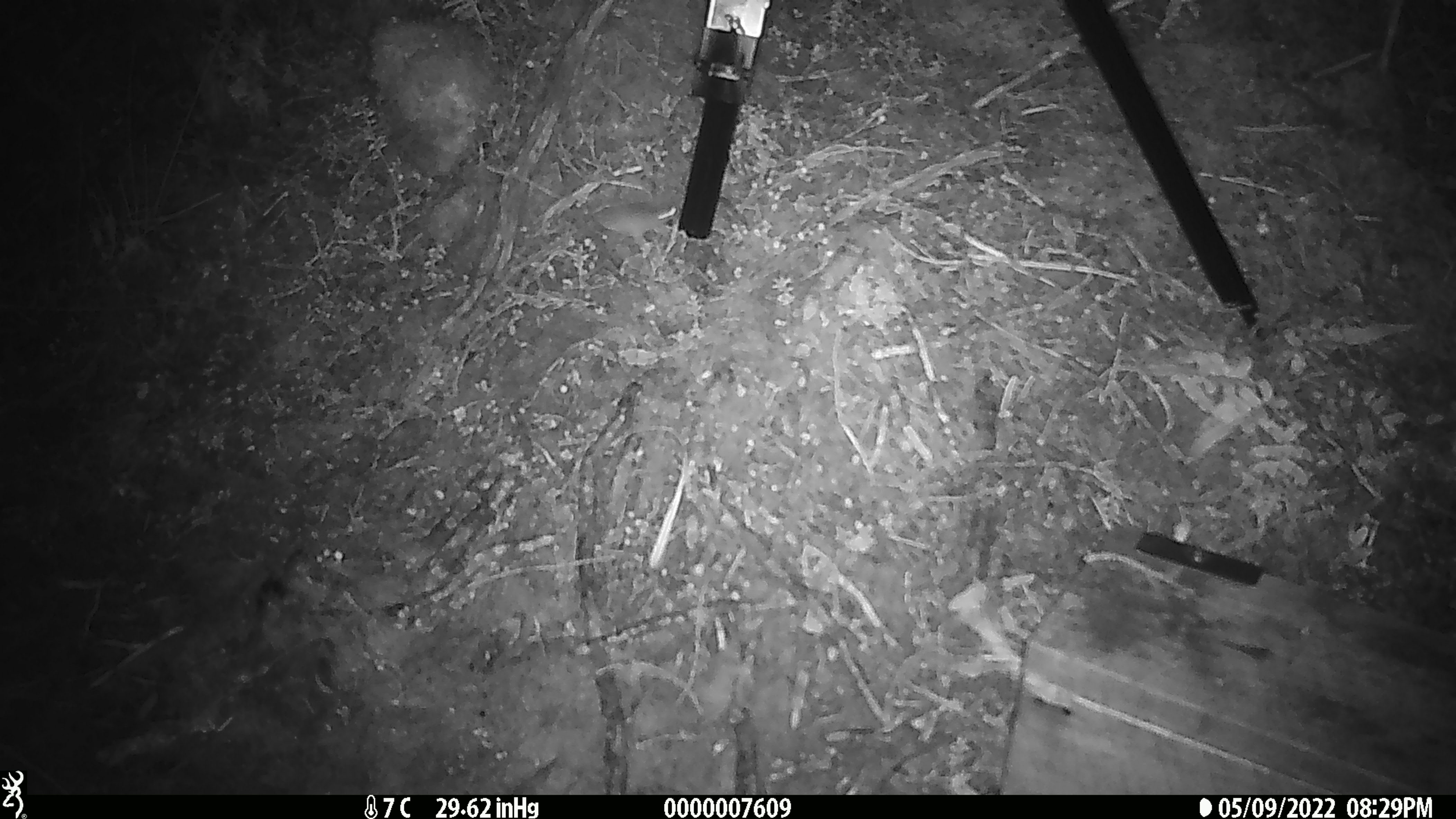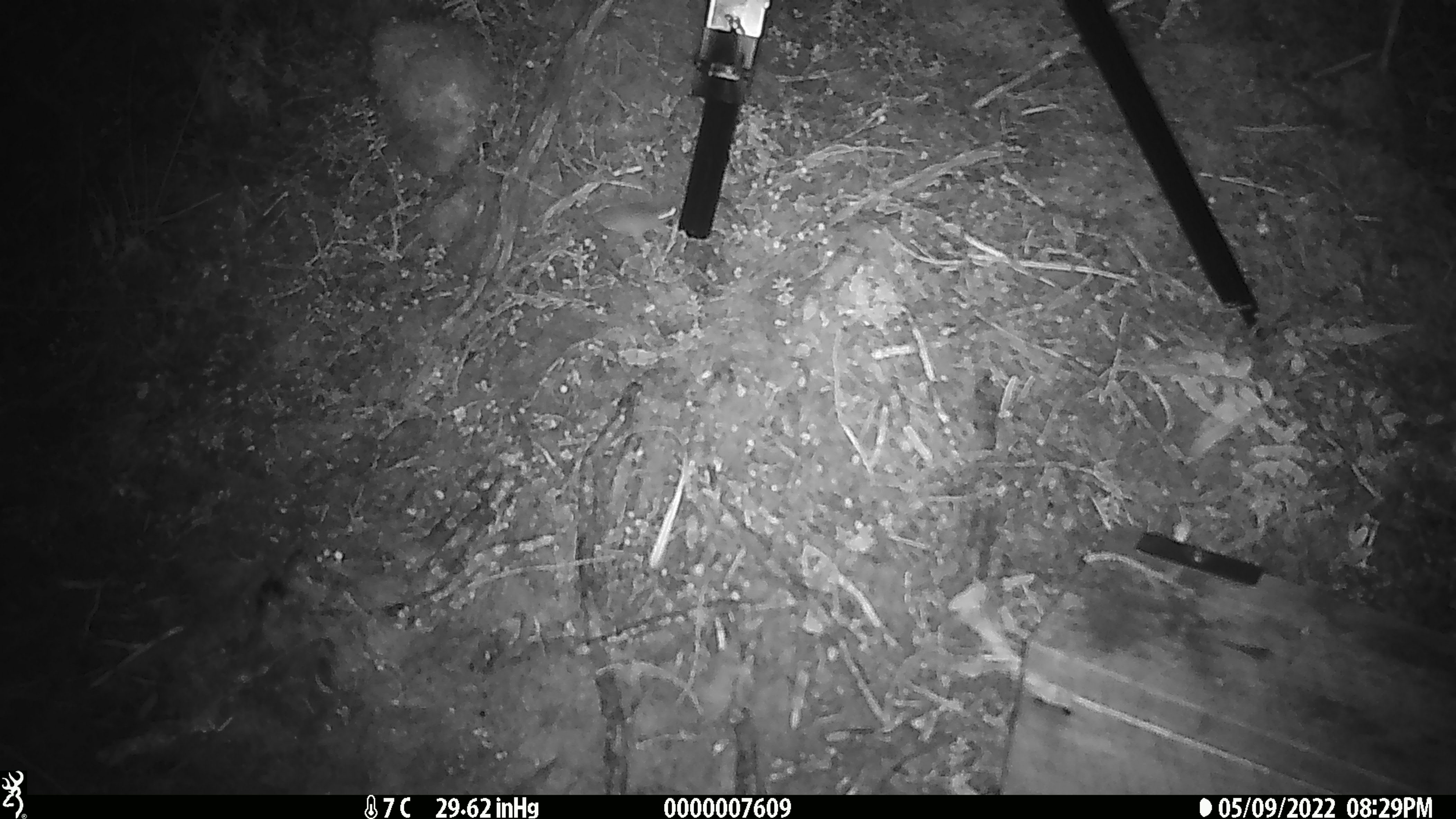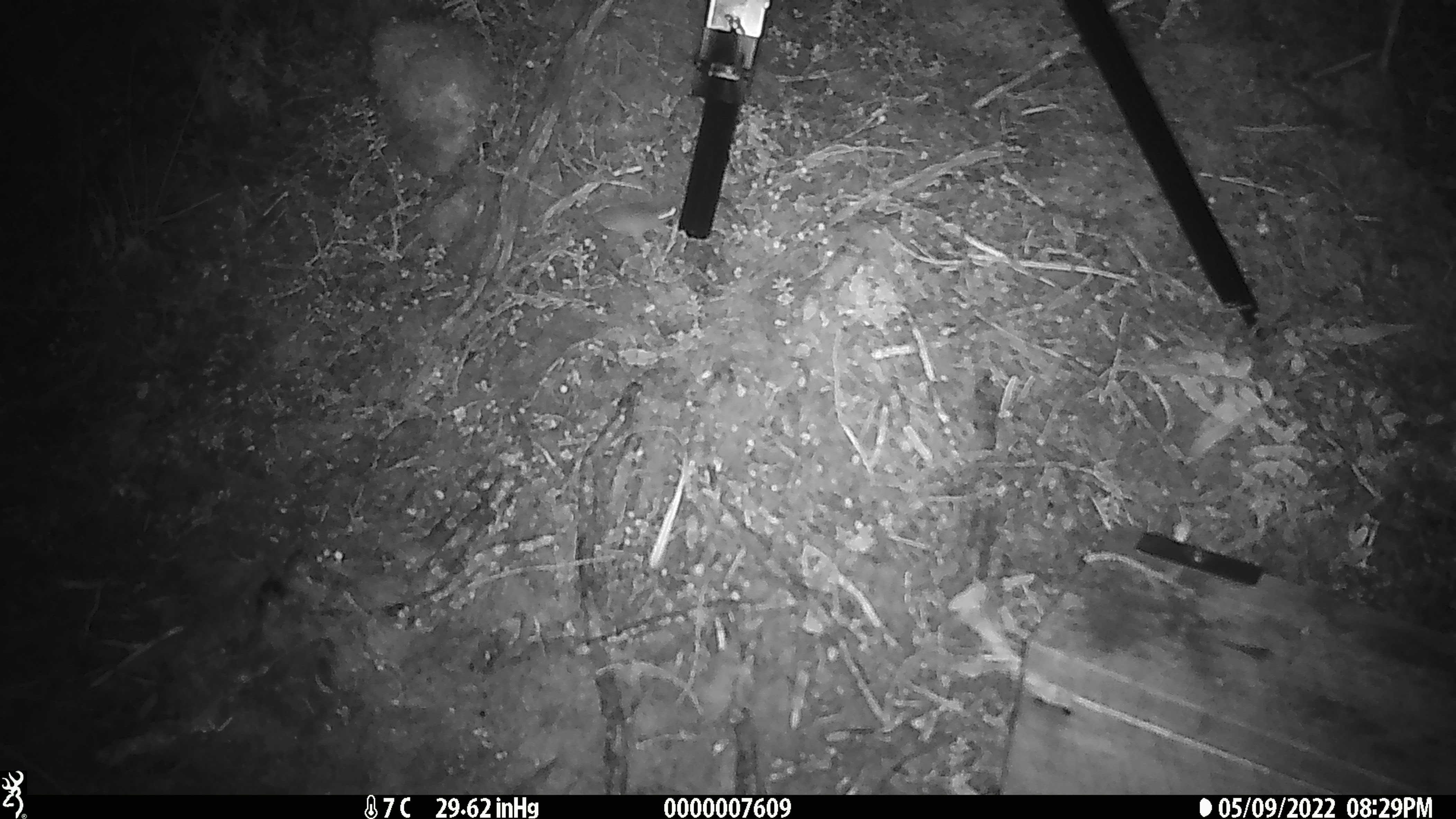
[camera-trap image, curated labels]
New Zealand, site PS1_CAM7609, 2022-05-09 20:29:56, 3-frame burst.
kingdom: Animalia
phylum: Chordata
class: Mammalia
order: Rodentia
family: Muridae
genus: Mus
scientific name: Mus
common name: mouse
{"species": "mouse (Mus)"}